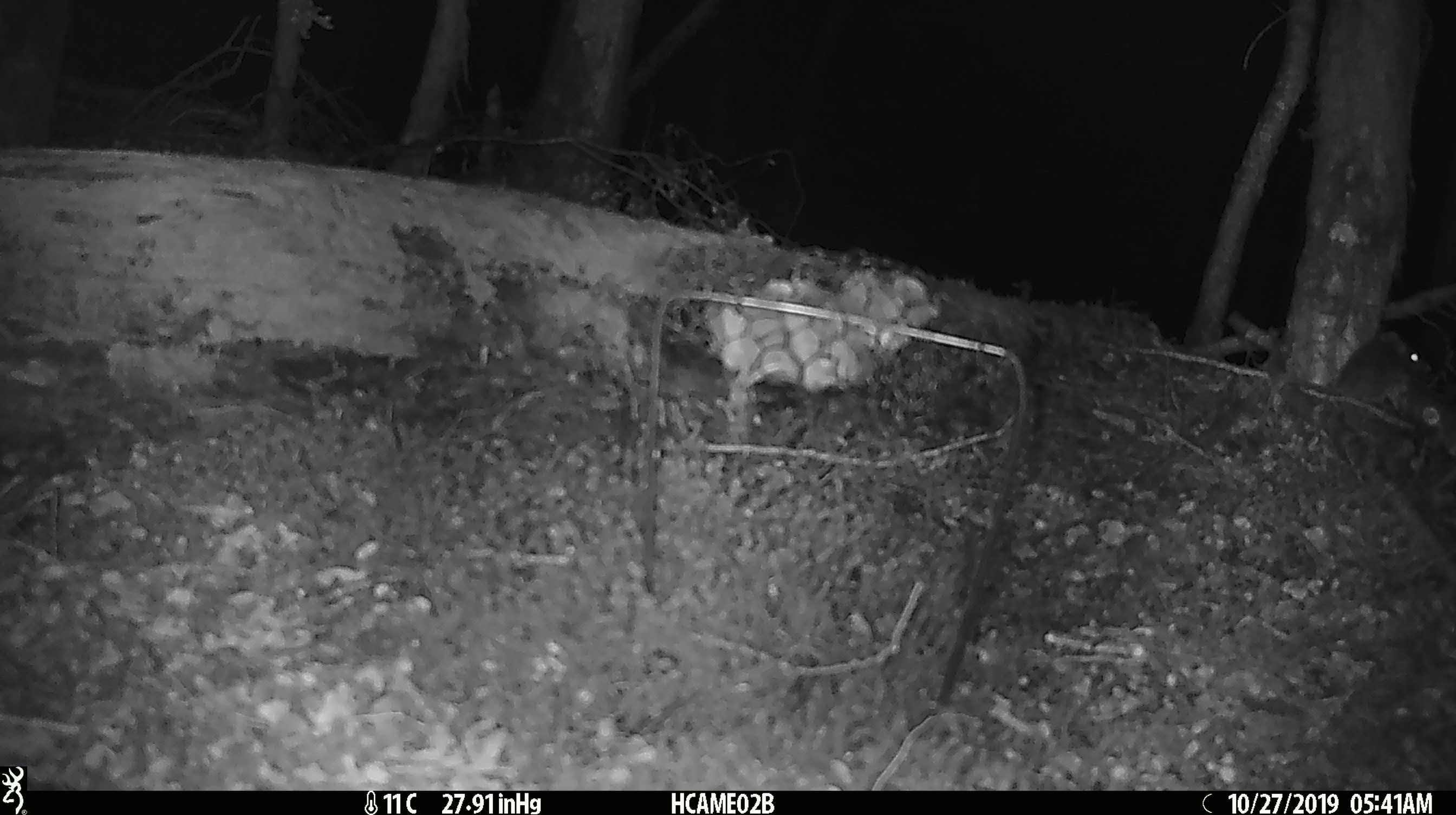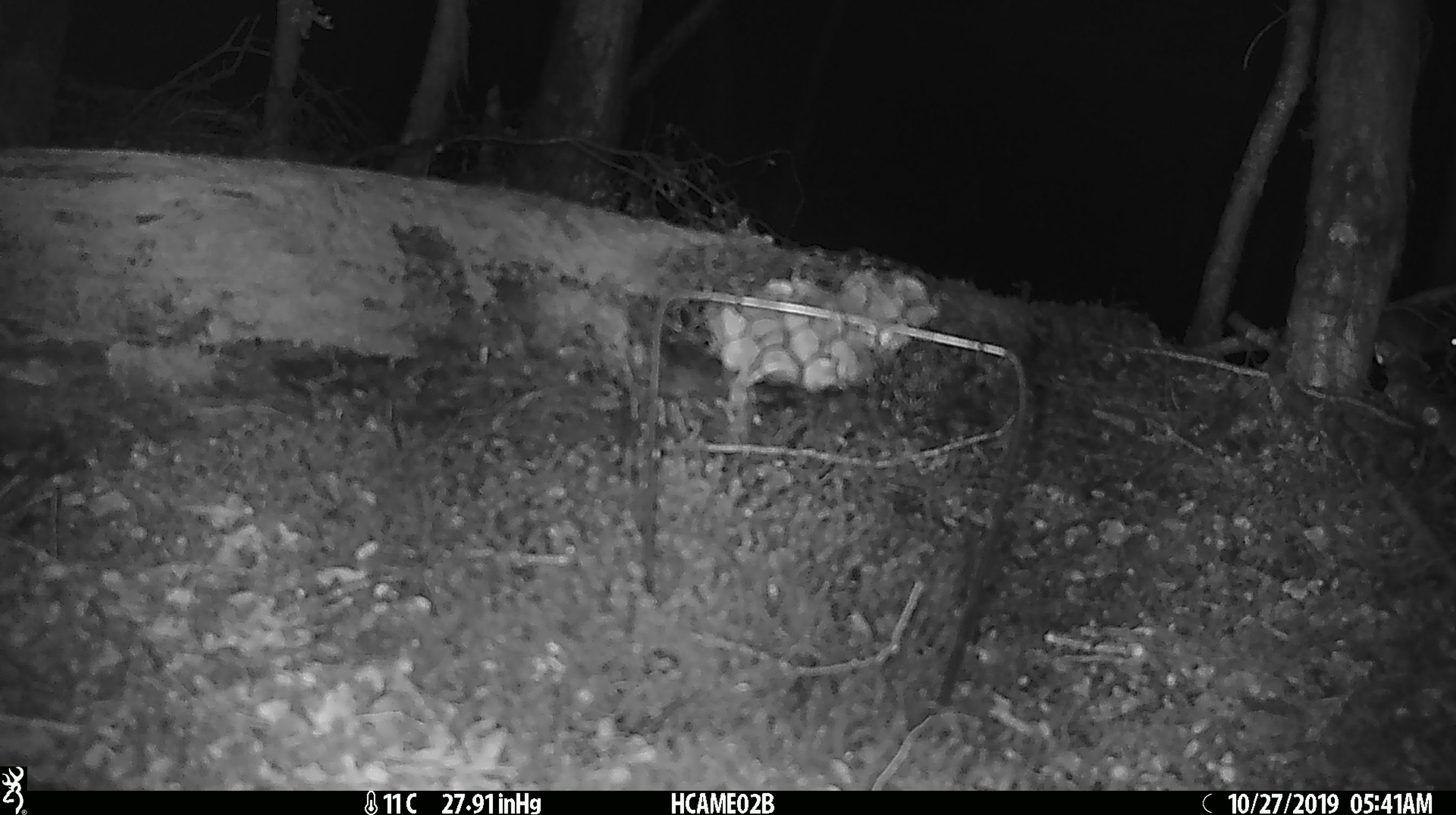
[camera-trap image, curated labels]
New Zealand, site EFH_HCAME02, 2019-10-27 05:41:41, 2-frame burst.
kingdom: Animalia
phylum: Chordata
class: Mammalia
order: Rodentia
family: Muridae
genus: Mus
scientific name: Mus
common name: mouse